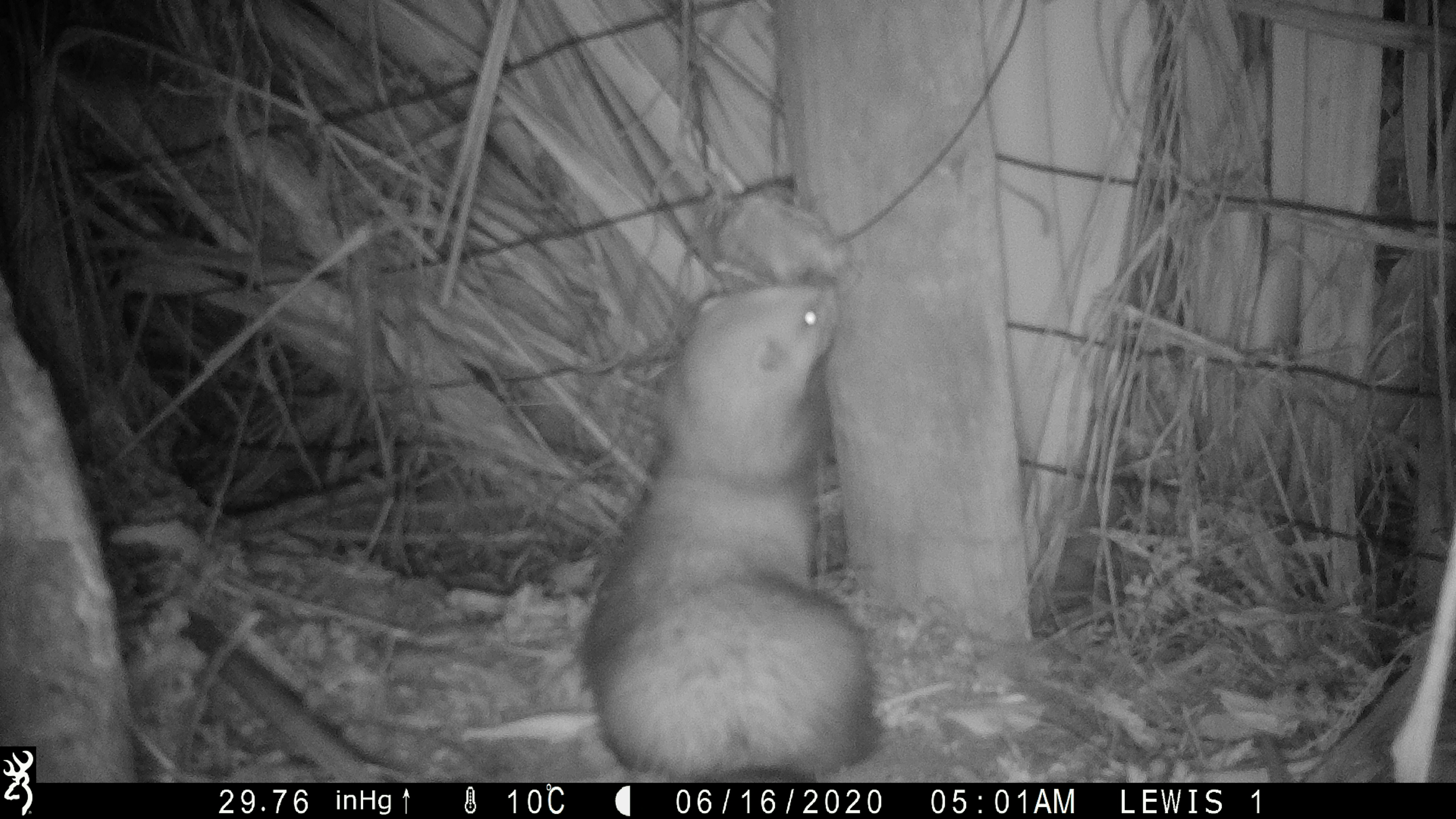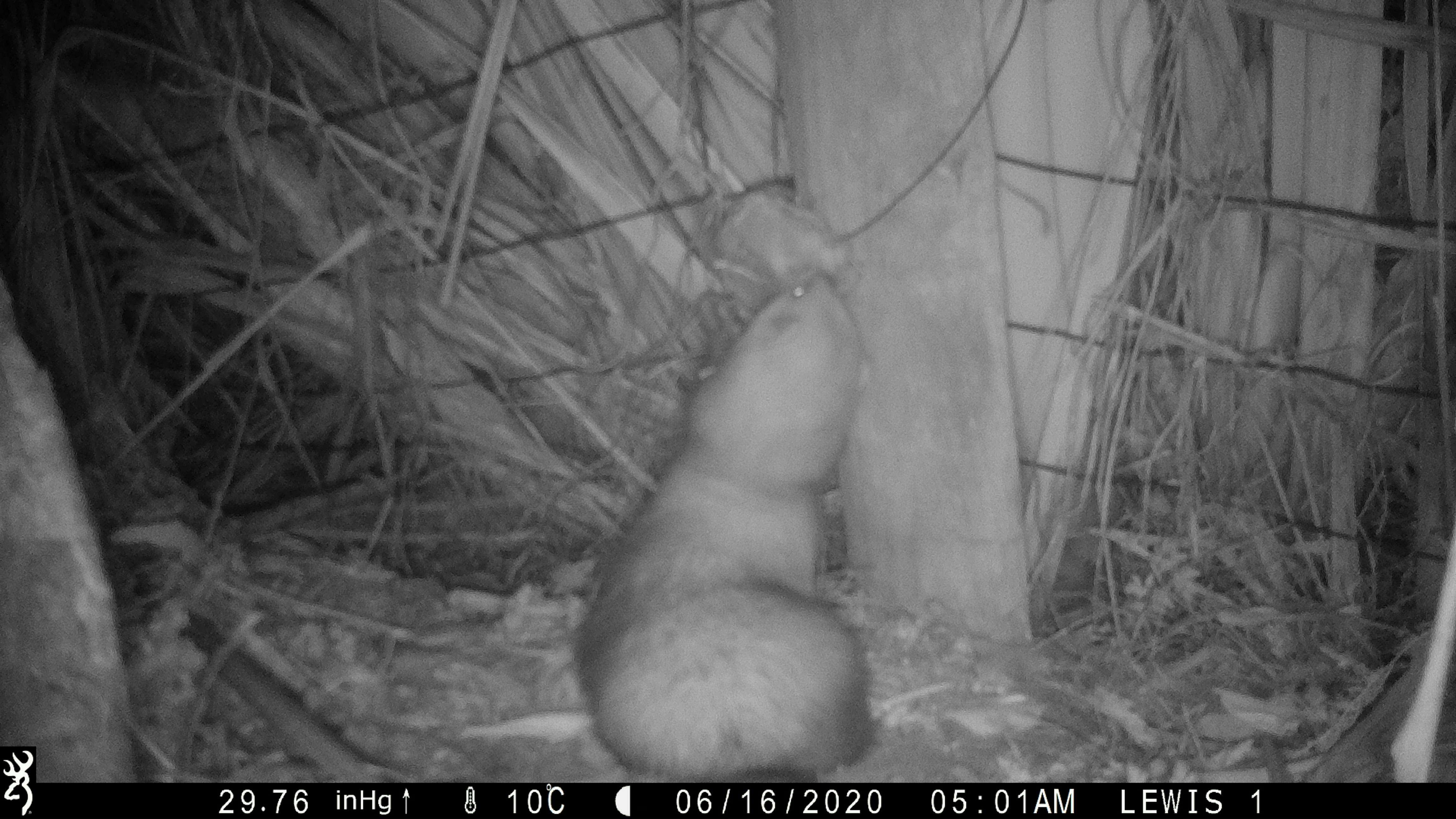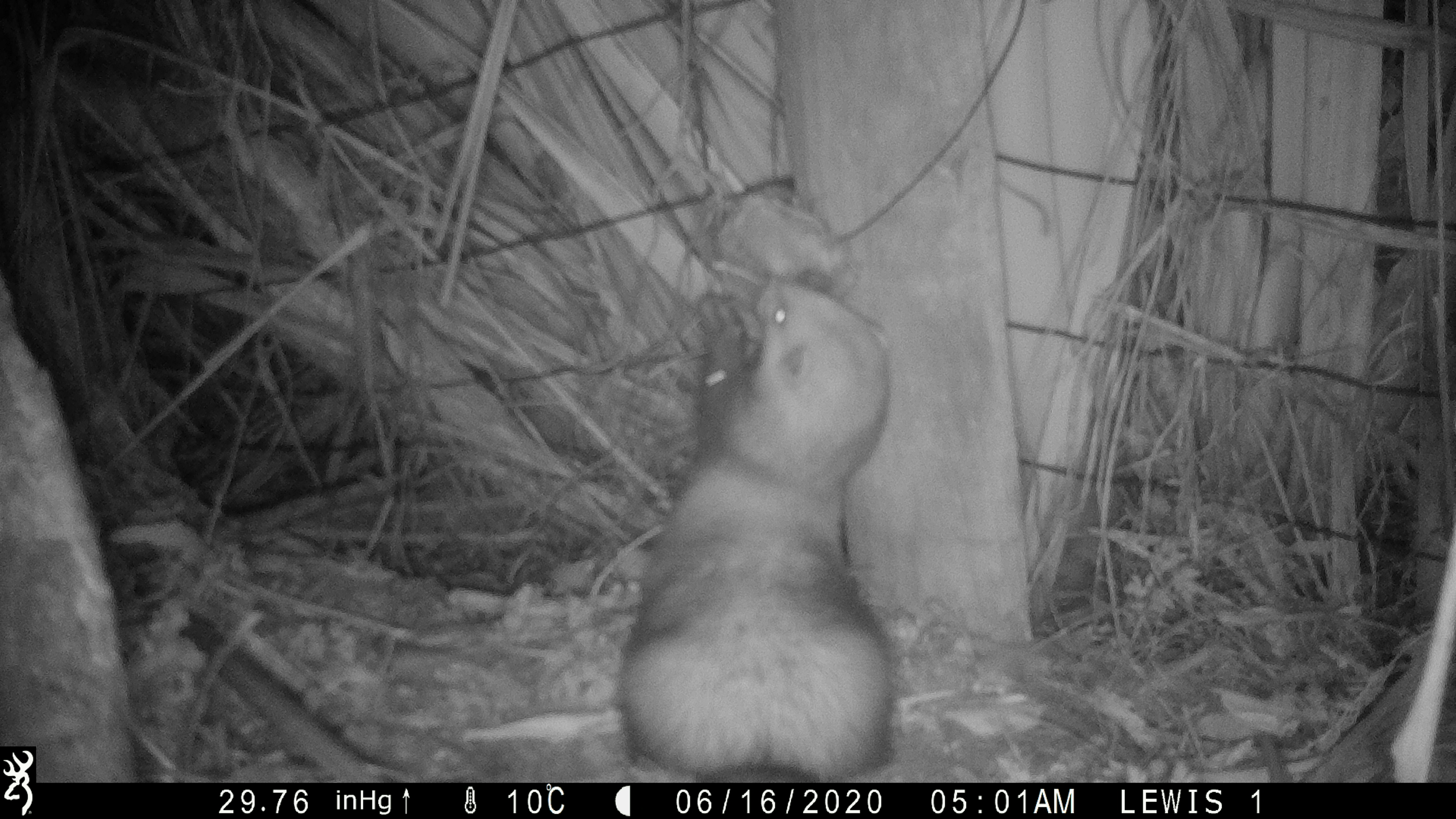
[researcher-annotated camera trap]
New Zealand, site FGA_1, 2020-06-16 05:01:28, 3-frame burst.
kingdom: Animalia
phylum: Chordata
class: Mammalia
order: Carnivora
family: Mustelidae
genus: Mustela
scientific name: Mustela furo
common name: ferret